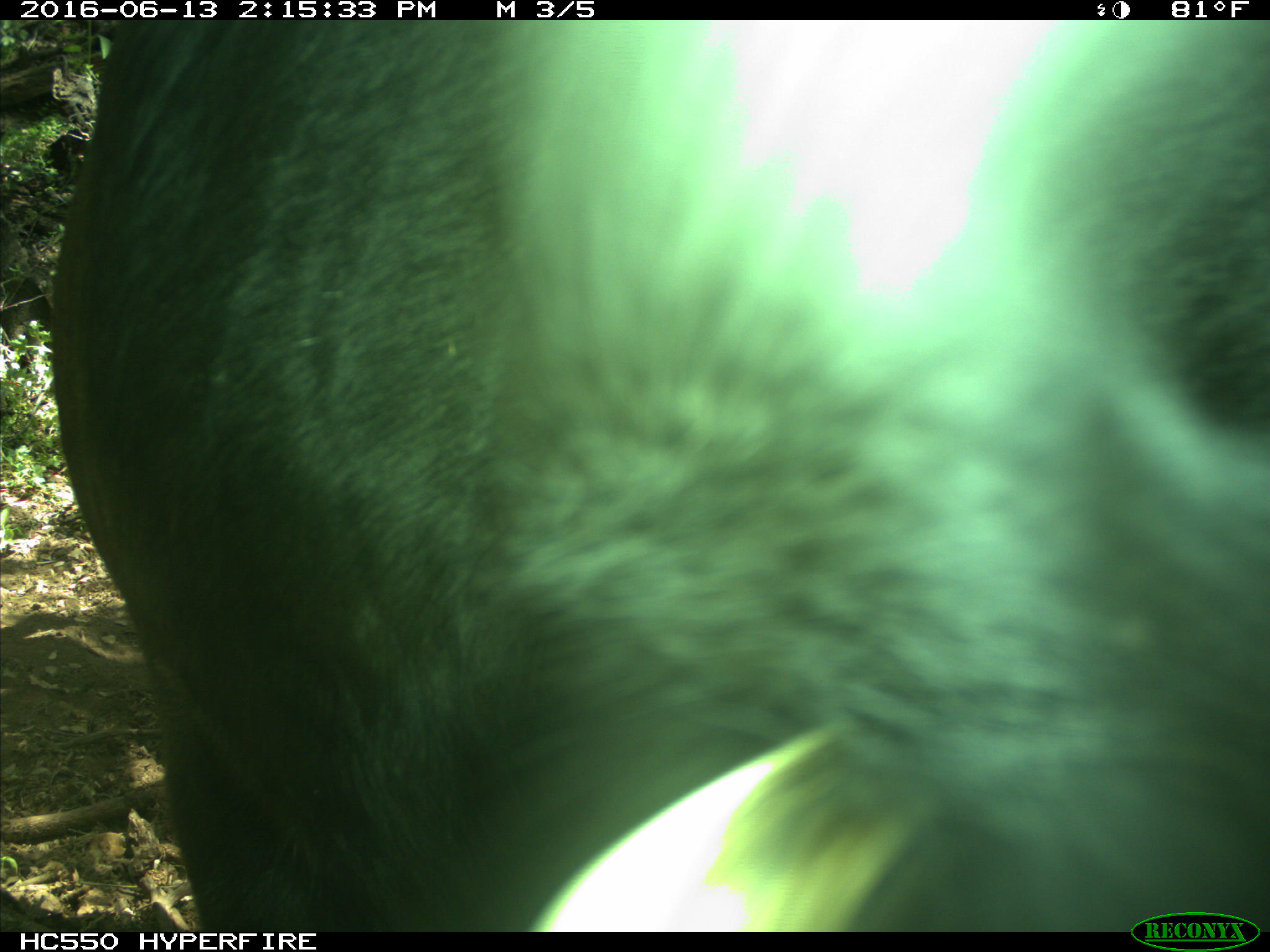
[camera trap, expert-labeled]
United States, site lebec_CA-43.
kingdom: Animalia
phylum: Chordata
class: Mammalia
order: Artiodactyla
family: Bovidae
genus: Bos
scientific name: Bos taurus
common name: domestic cow